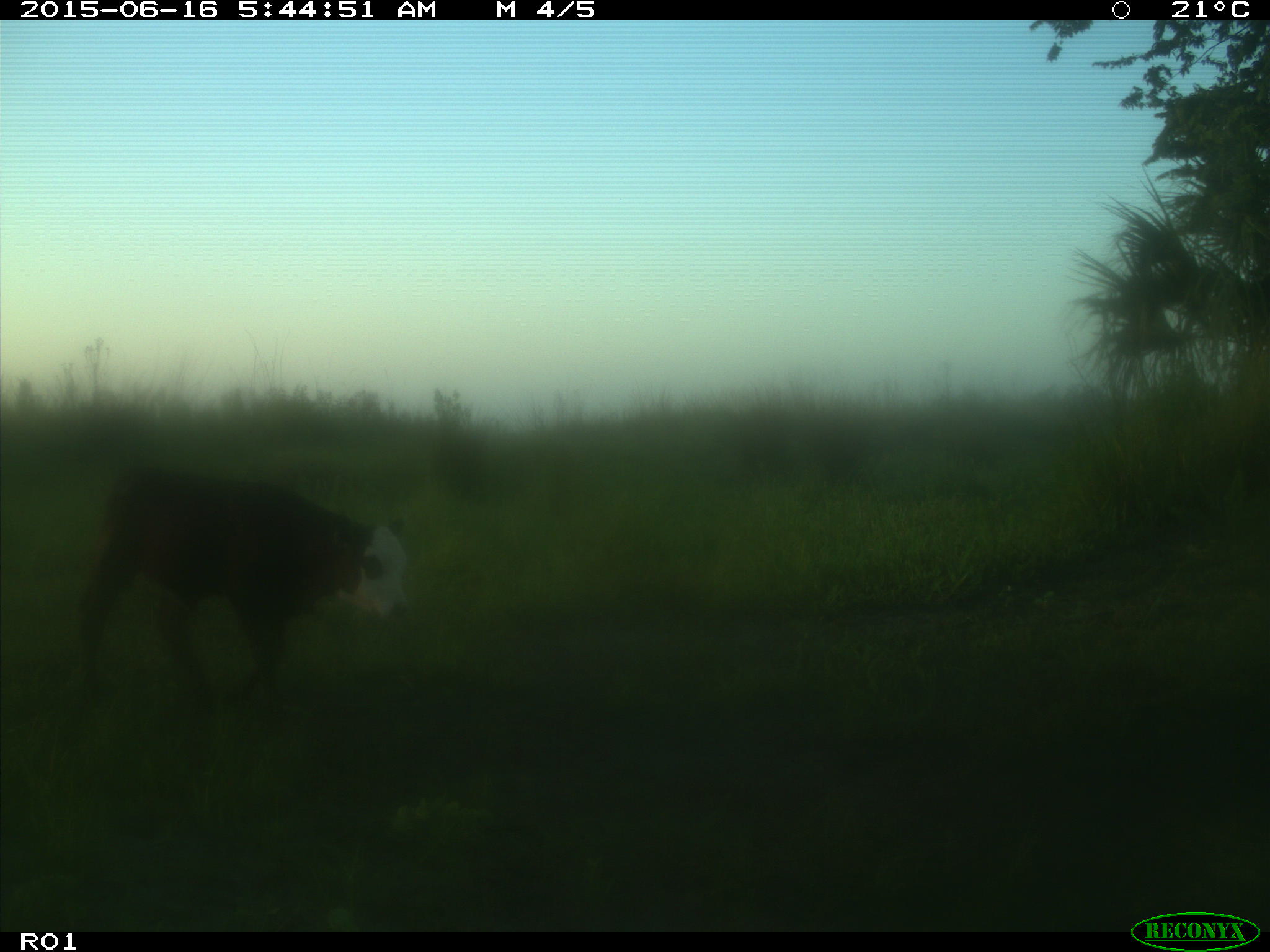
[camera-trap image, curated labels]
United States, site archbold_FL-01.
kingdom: Animalia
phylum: Chordata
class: Mammalia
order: Artiodactyla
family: Bovidae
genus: Bos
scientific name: Bos taurus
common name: domestic cow